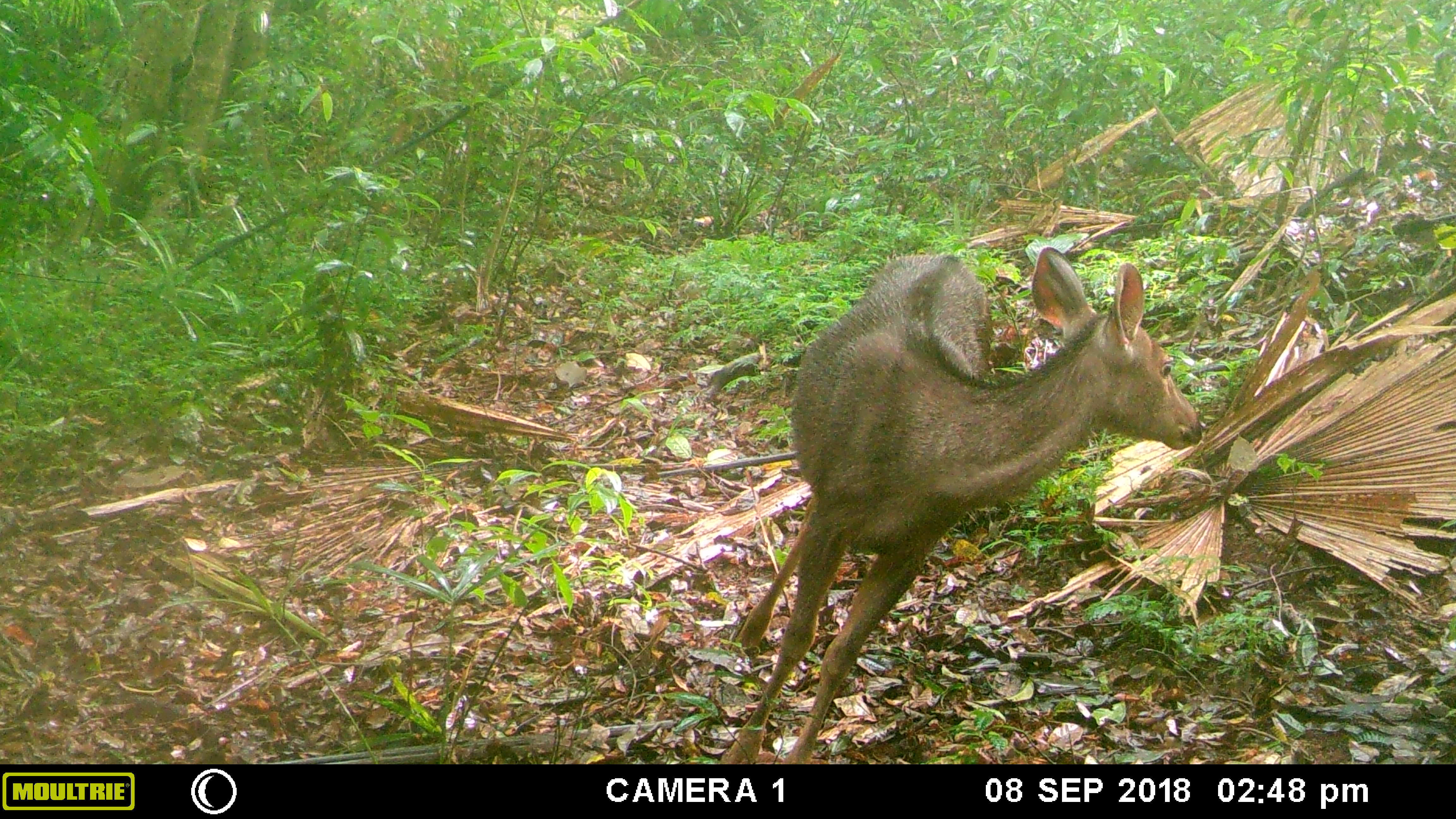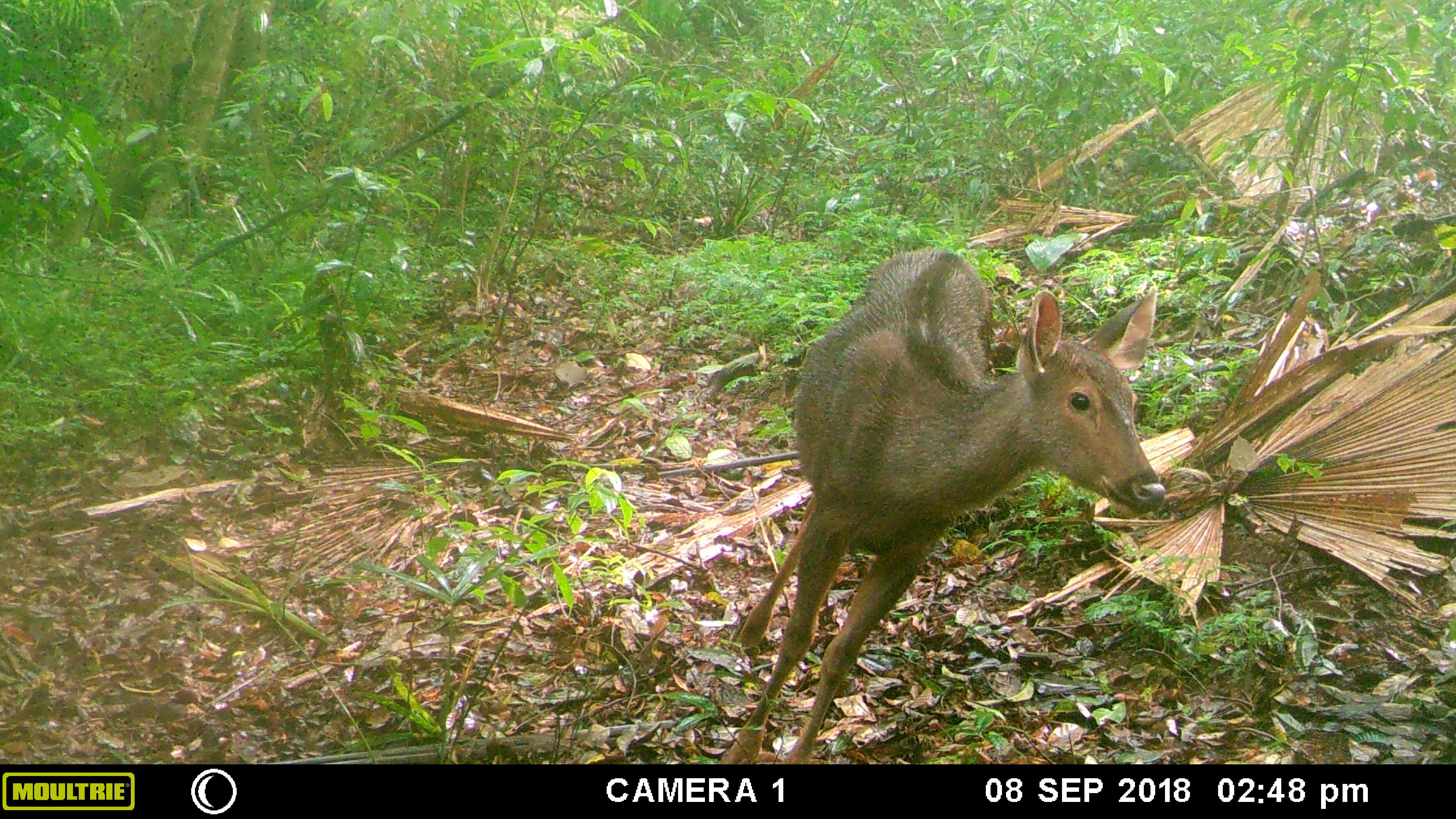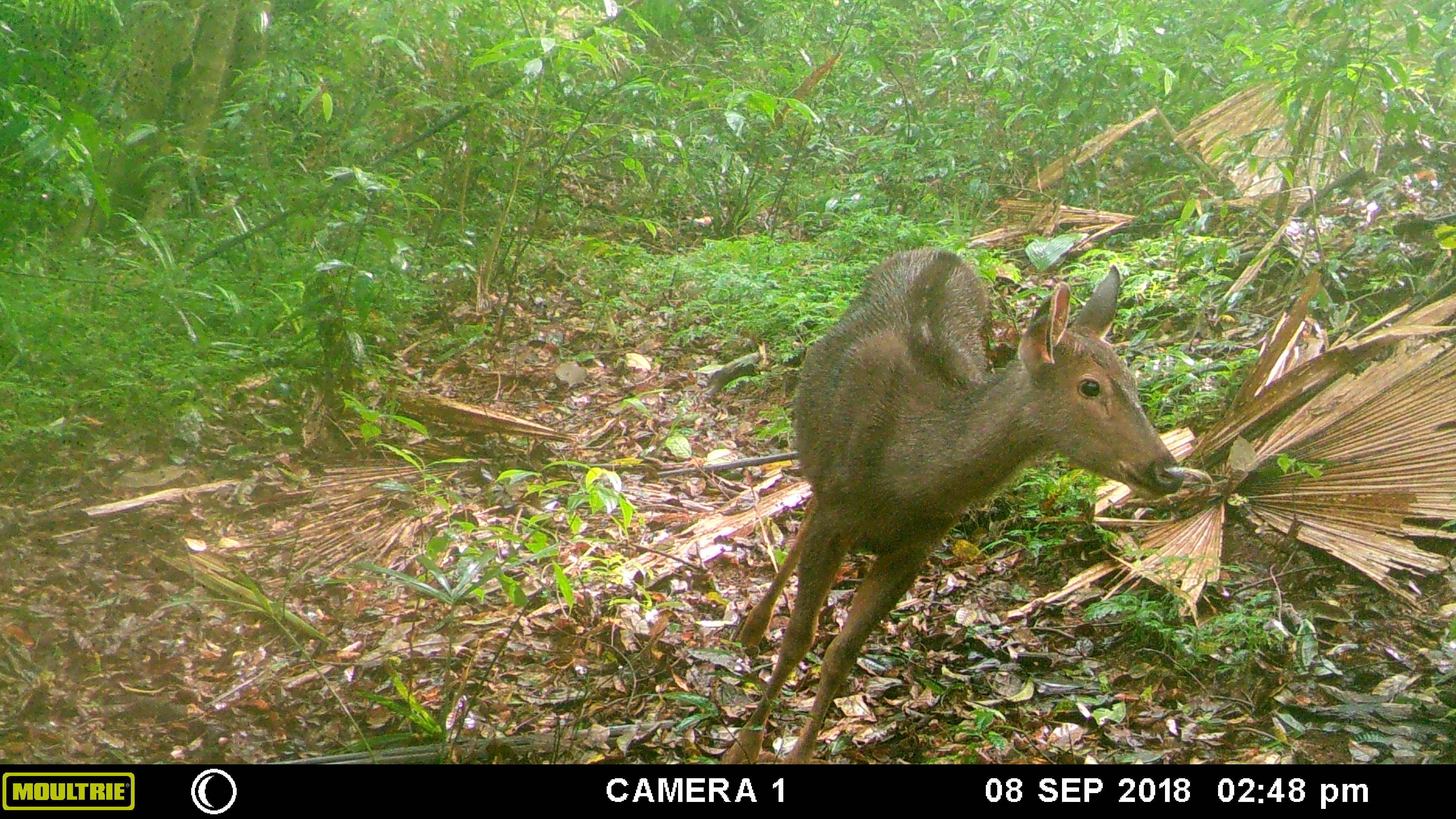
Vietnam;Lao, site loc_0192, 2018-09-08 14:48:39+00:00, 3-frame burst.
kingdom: Animalia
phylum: Chordata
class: Mammalia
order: Artiodactyla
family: Cervidae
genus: Rusa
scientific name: Rusa unicolor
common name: sambar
Sambar (Rusa unicolor). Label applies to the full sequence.